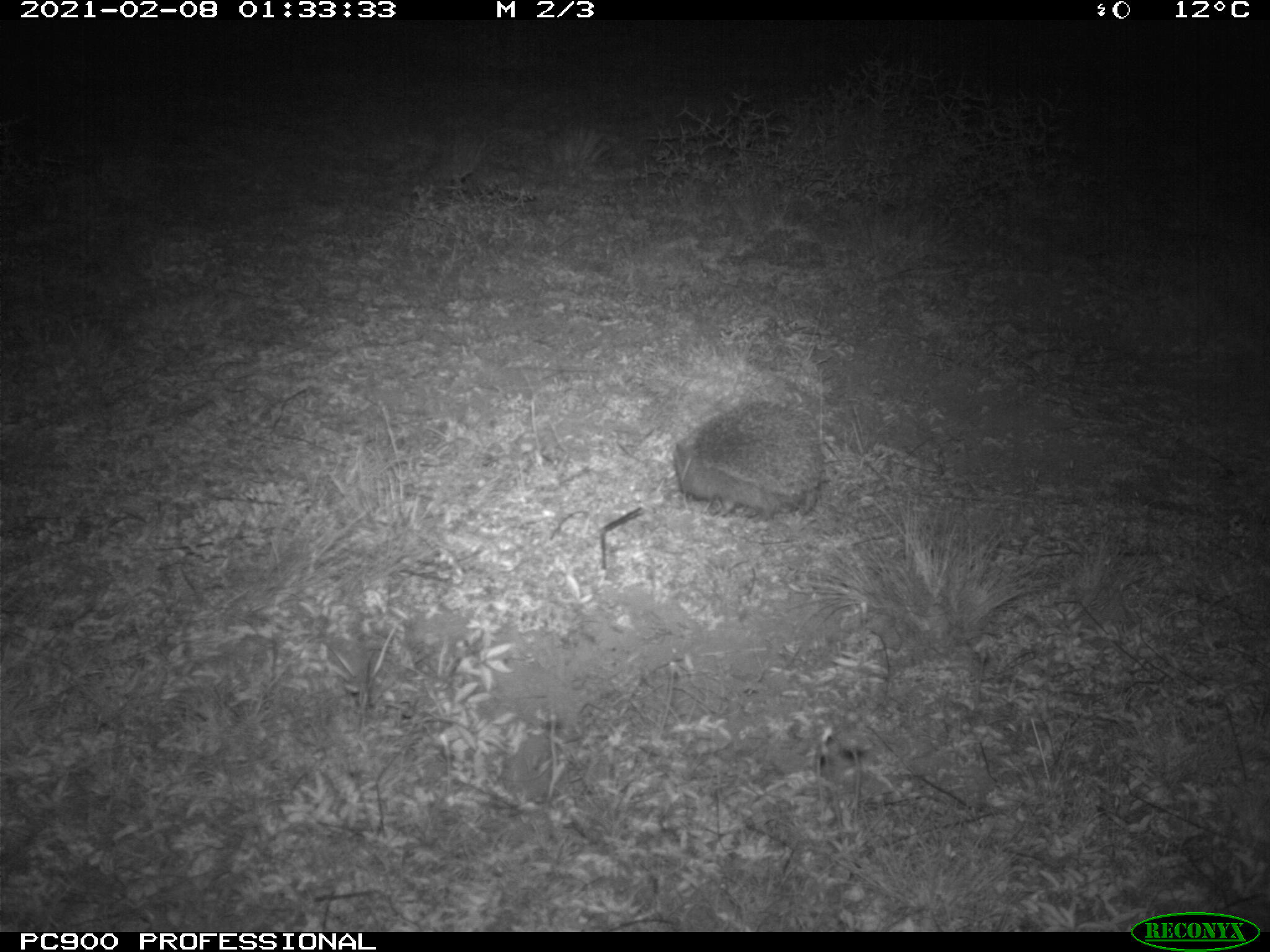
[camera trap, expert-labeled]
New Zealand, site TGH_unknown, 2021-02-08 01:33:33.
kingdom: Animalia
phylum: Chordata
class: Mammalia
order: Eulipotyphla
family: Erinaceidae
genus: Erinaceus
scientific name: Erinaceus europaeus europaeus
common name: european hedgehog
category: hedgehog